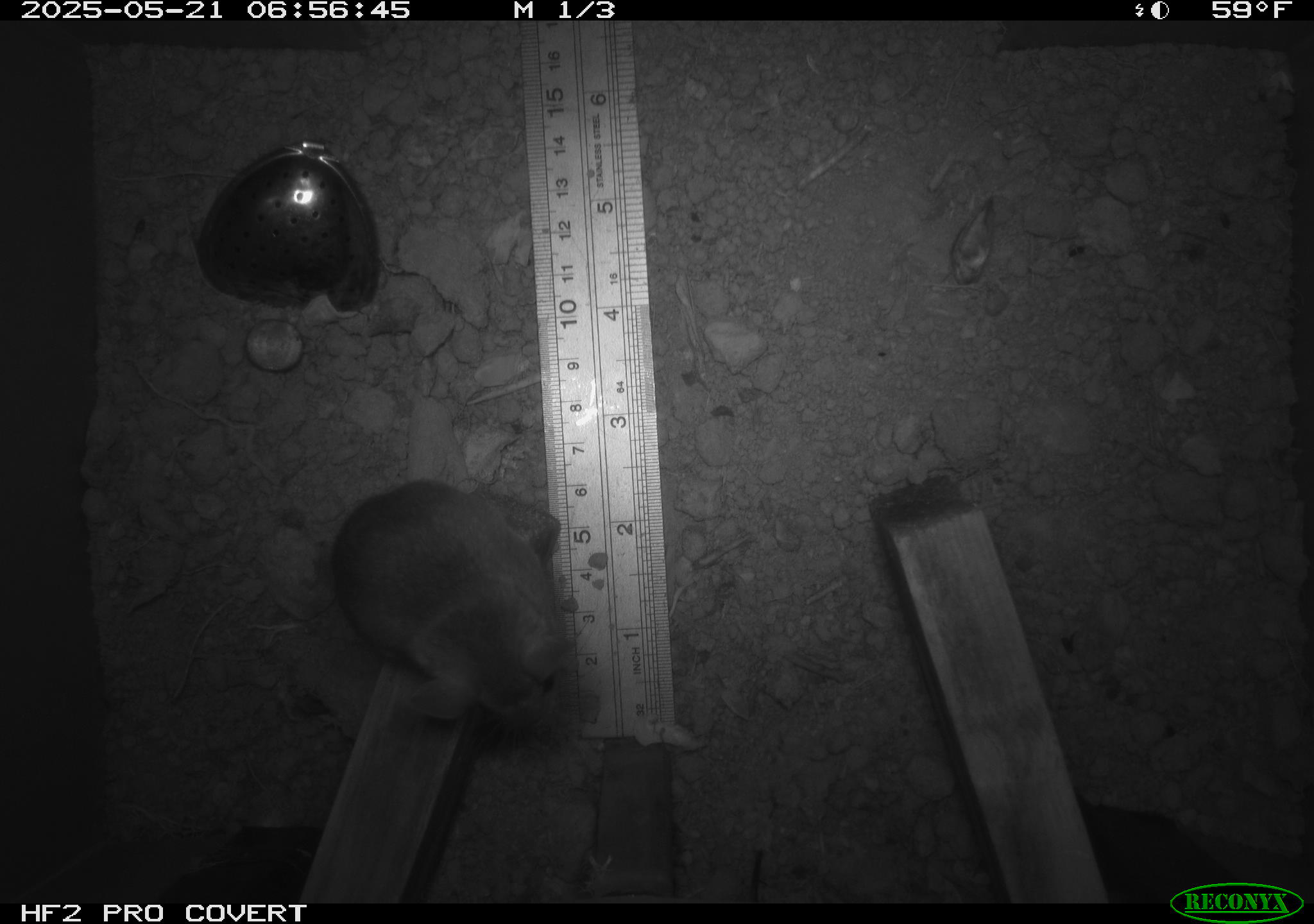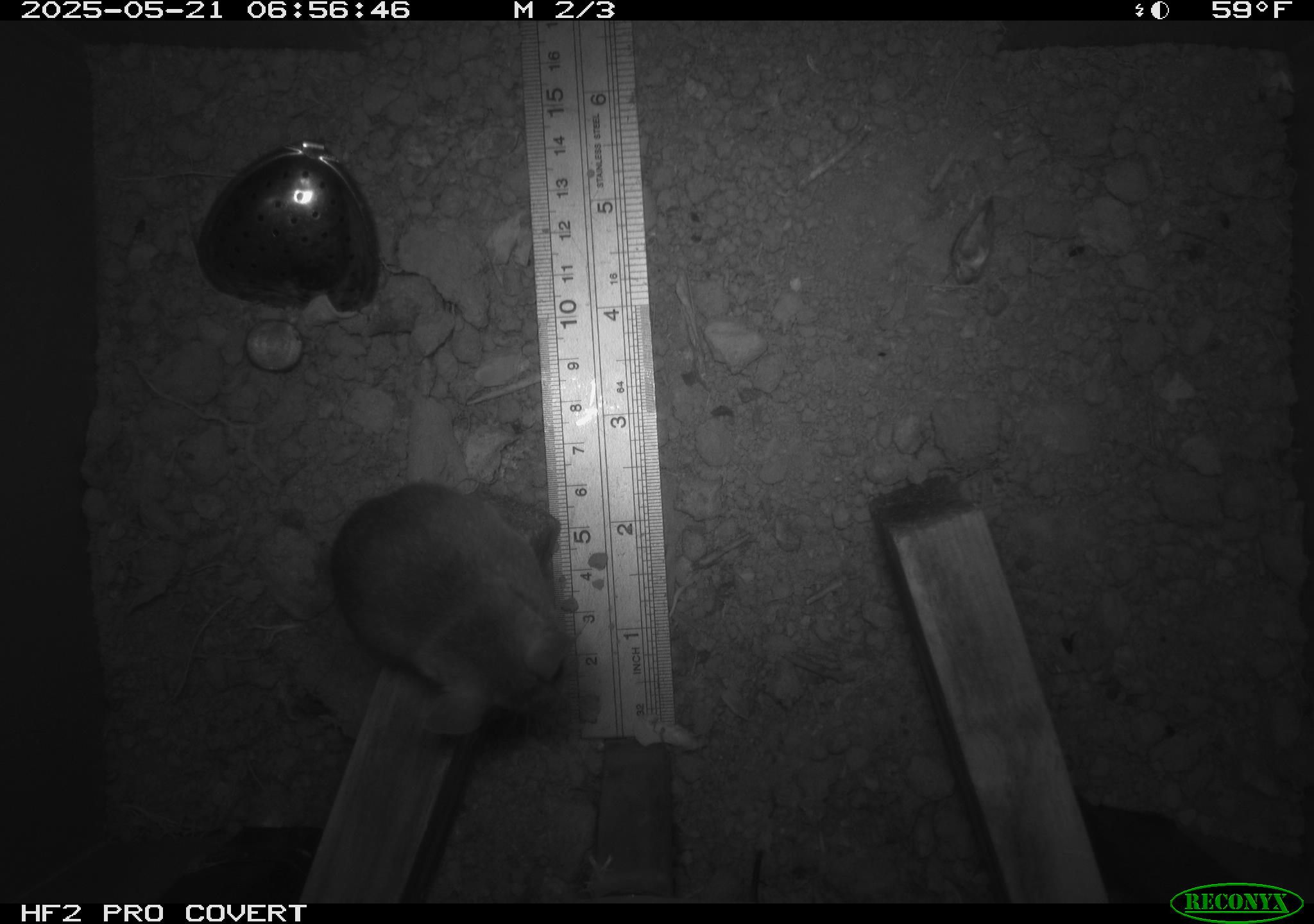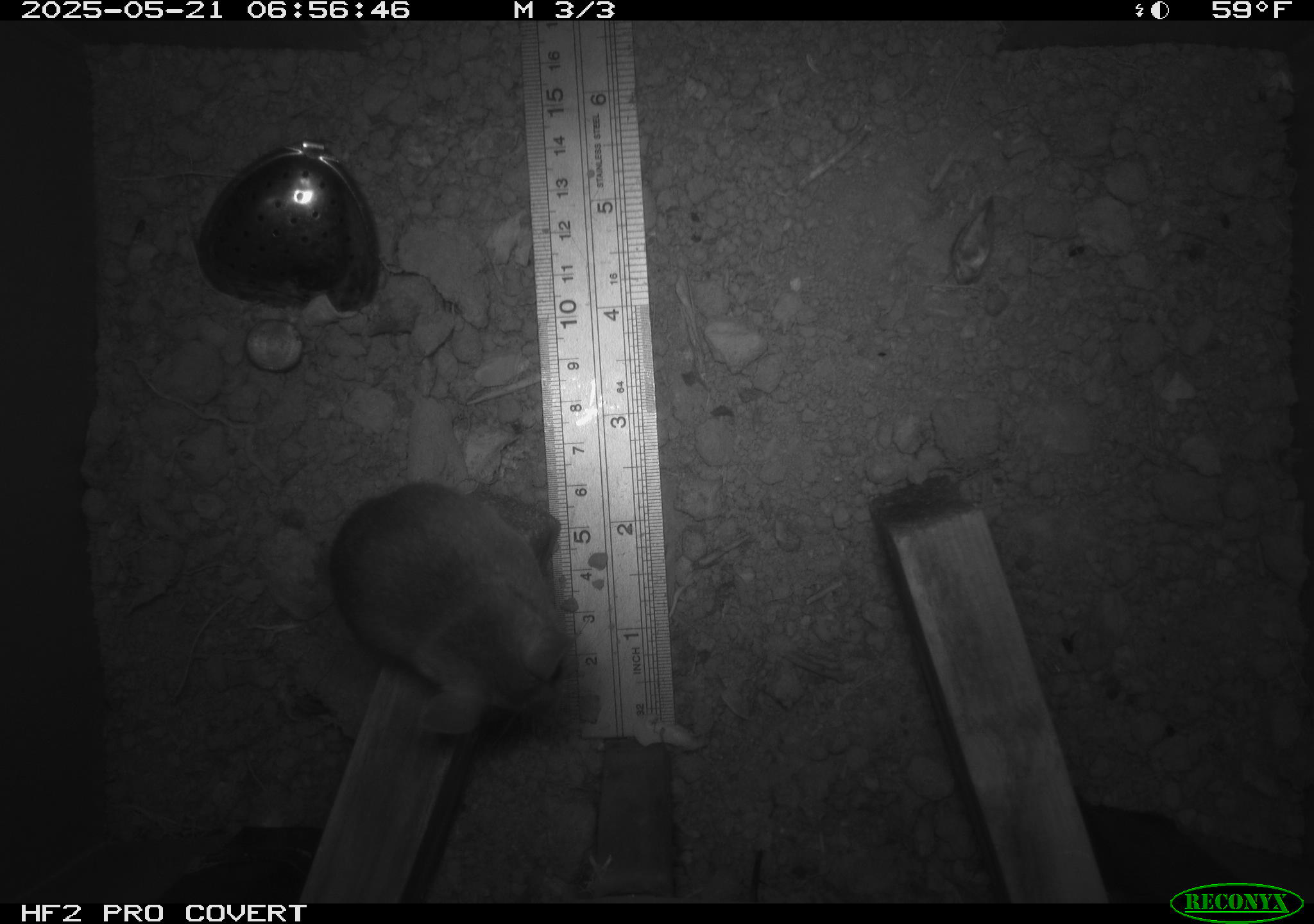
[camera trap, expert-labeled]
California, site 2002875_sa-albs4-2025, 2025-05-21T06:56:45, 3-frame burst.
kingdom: Animalia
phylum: Chordata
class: Mammalia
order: Rodentia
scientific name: Rodentia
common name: mouse species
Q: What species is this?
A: Mouse species (Rodentia).